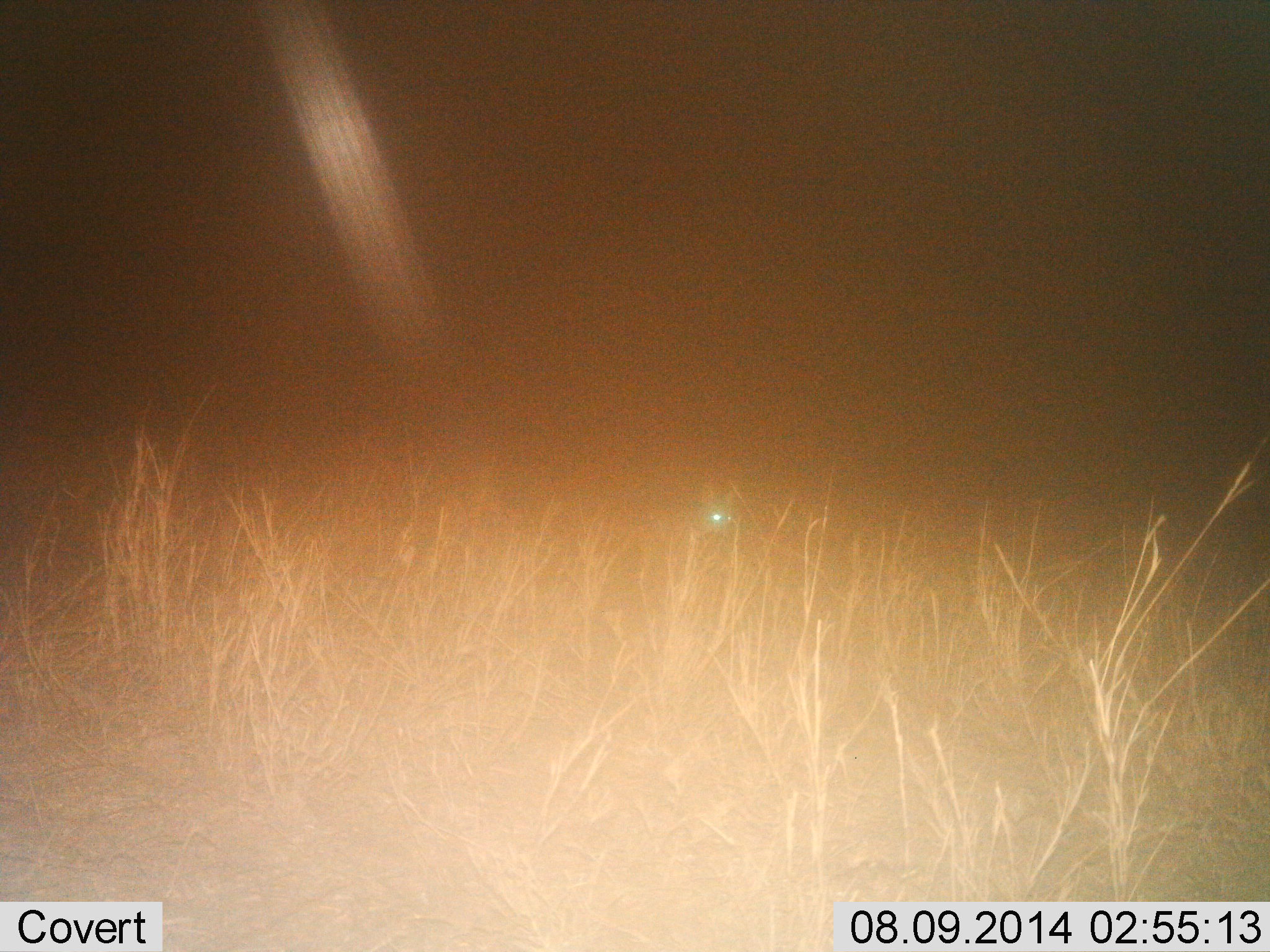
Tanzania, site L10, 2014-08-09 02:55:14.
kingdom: Animalia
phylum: Chordata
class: Mammalia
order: Carnivora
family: Canidae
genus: Lupulella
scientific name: Lupulella mesomelas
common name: black-backed jackal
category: jackal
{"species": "jackal (black-backed jackal) (Lupulella mesomelas)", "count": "1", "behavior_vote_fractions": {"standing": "75%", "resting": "0%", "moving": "25%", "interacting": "0%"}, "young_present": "0%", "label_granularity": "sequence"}